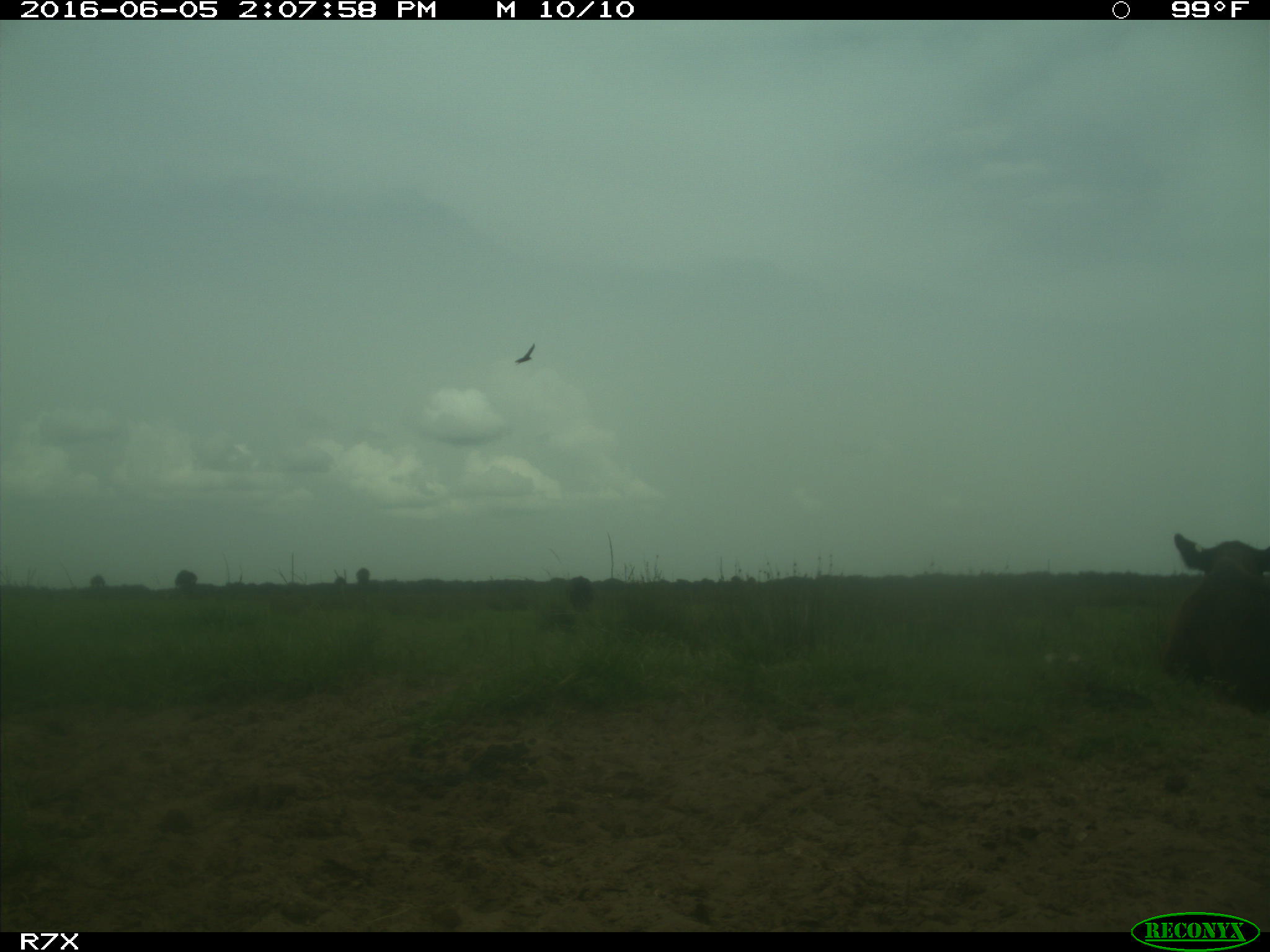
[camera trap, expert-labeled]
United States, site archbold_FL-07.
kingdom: Animalia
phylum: Chordata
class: Mammalia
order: Artiodactyla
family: Bovidae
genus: Bos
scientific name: Bos taurus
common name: domestic cow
Bos taurus (domestic cow).